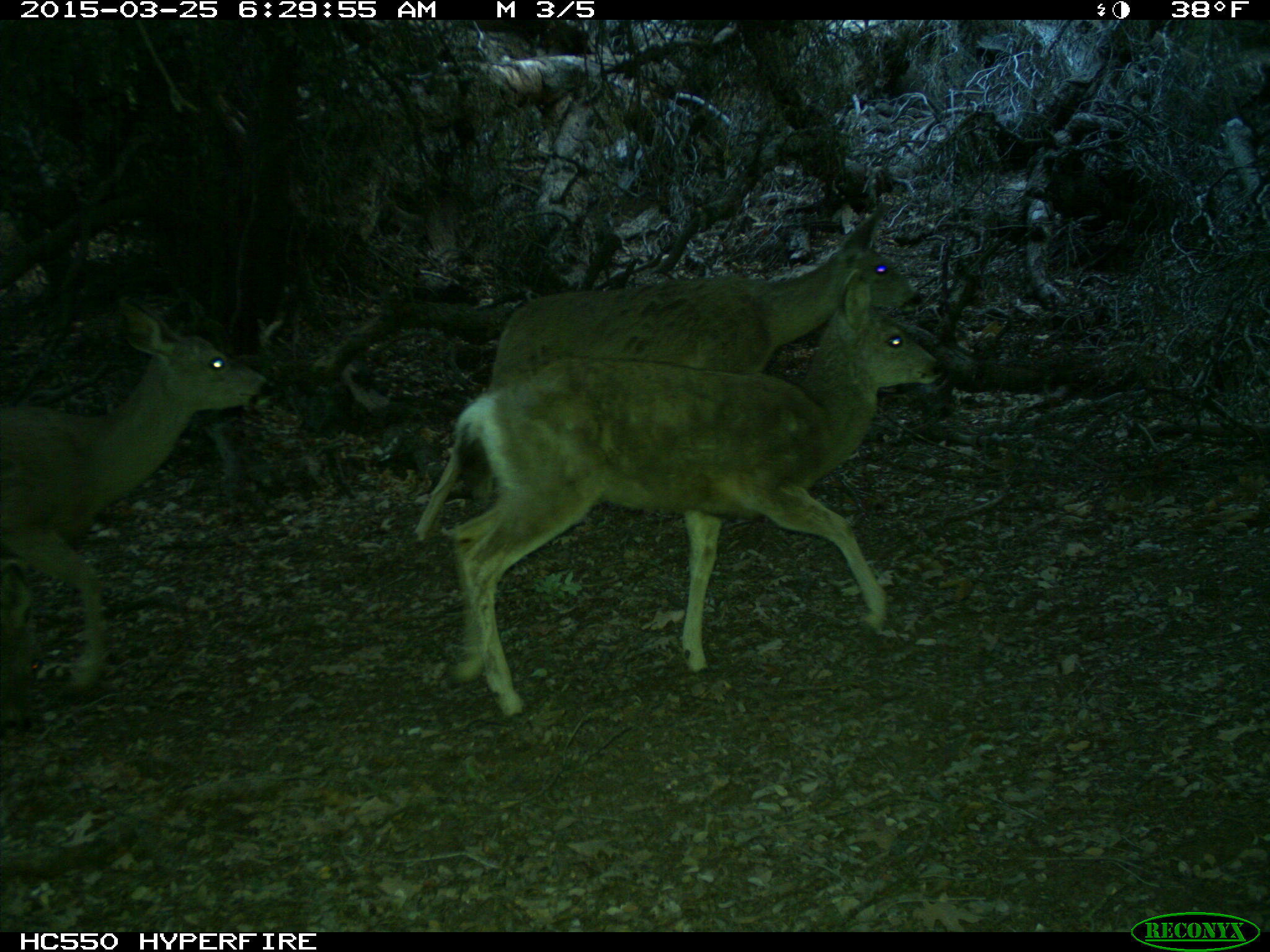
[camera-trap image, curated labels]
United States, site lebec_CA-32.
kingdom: Animalia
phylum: Chordata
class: Mammalia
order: Artiodactyla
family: Cervidae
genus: Odocoileus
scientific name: Odocoileus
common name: deer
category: unidentified deer